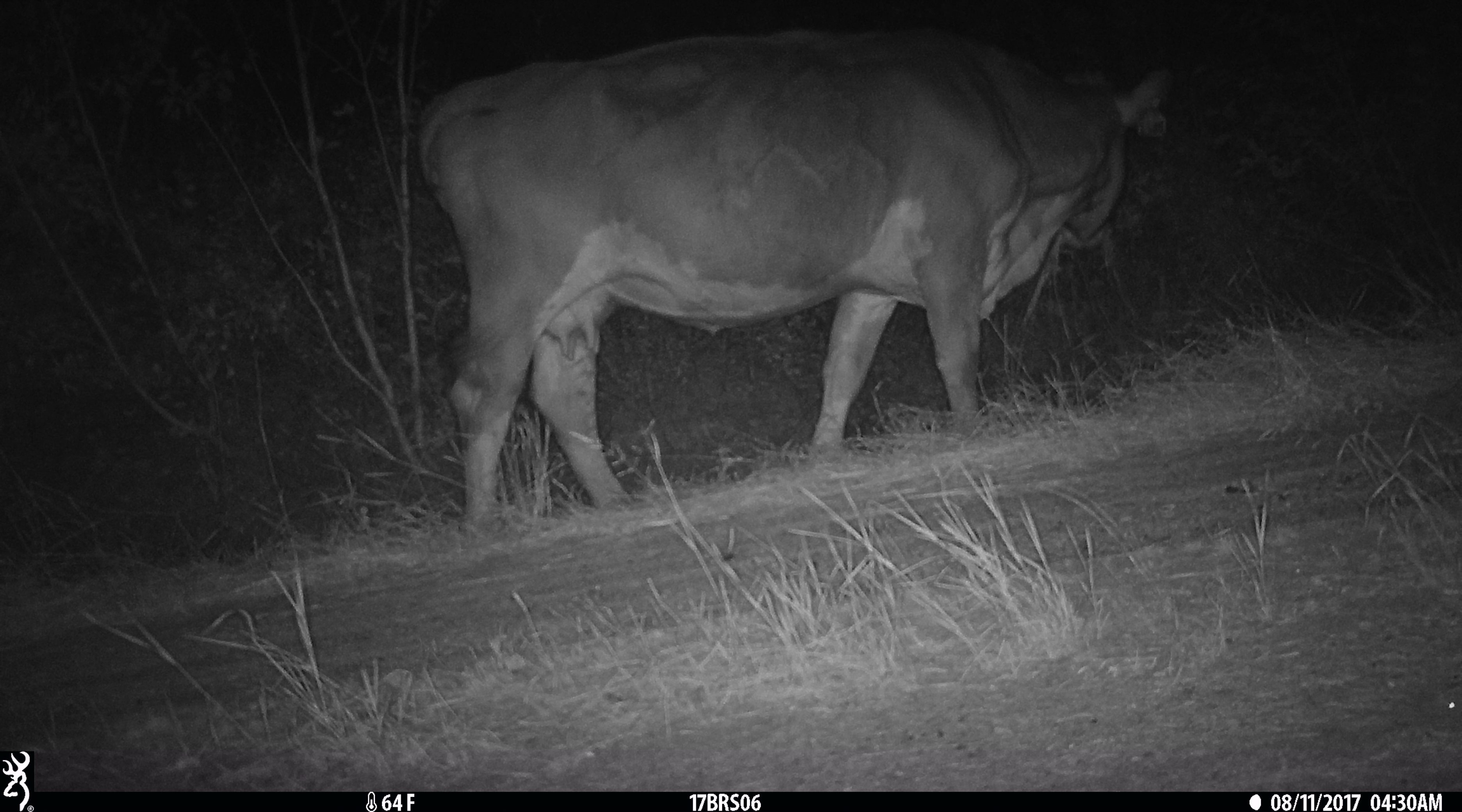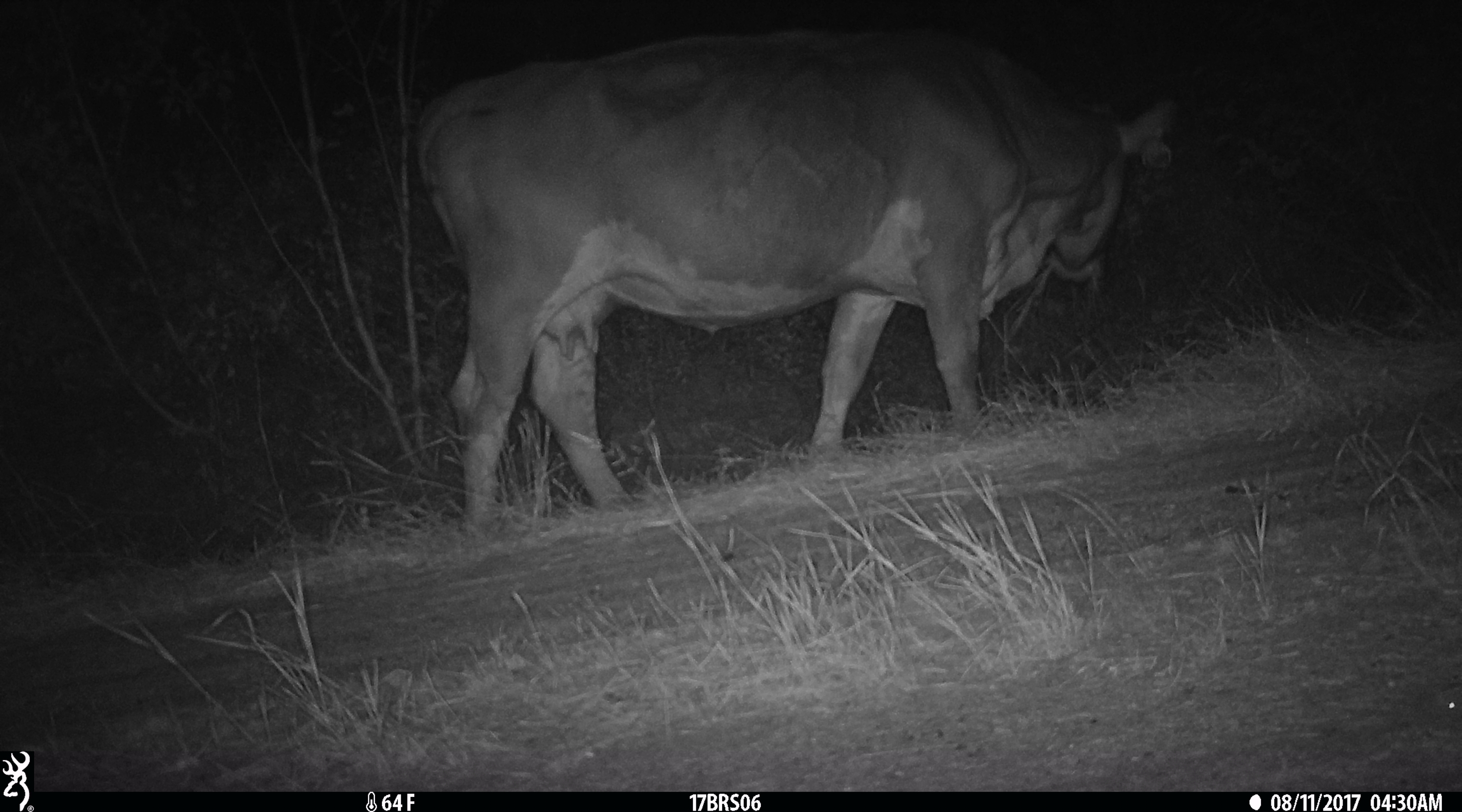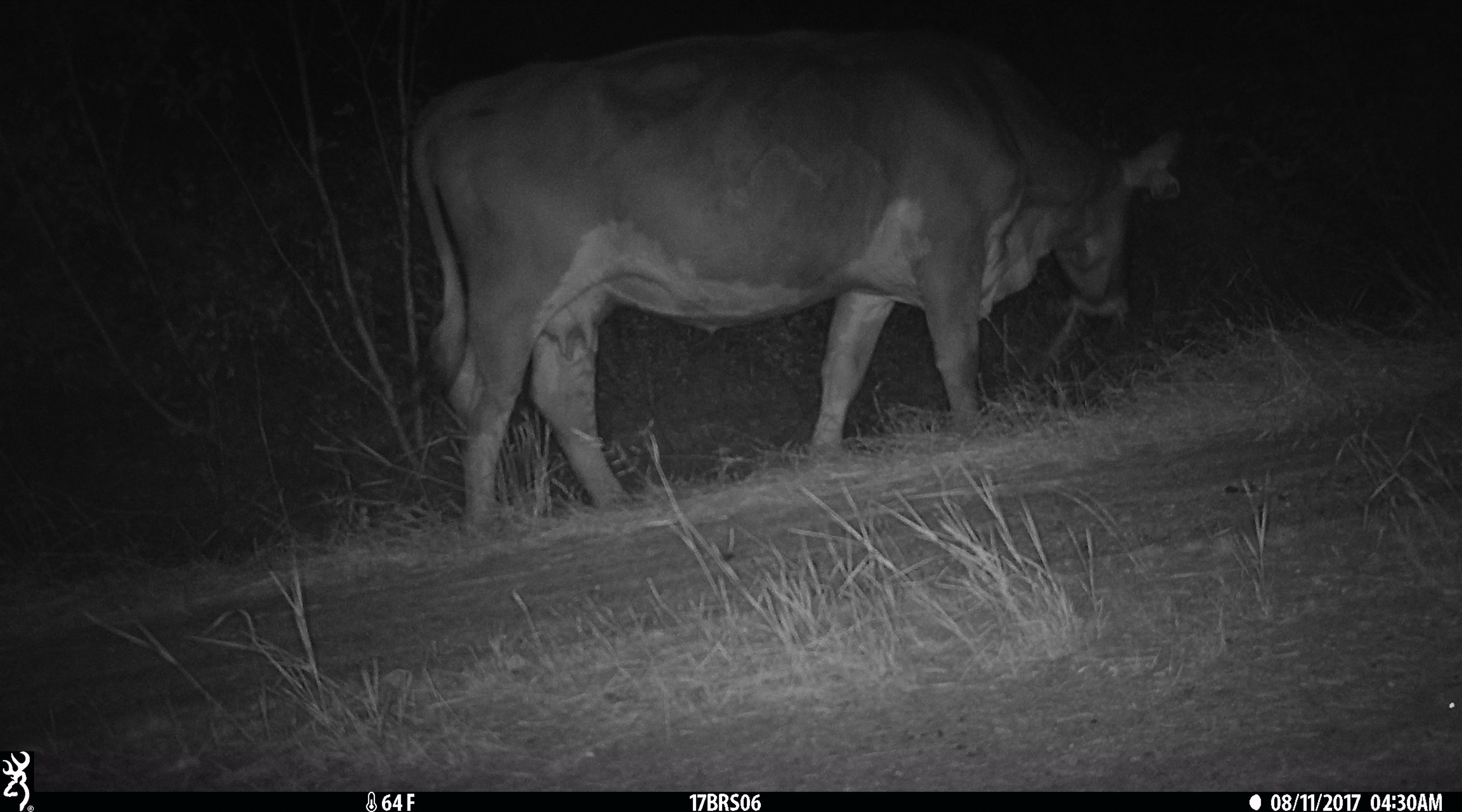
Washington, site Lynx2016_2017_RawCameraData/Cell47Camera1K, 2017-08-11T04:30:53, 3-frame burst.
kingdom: Animalia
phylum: Chordata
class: Mammalia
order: Artiodactyla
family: Bovidae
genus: Bos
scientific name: Bos taurus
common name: domestic cattle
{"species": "domestic cattle (Bos taurus)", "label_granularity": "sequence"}